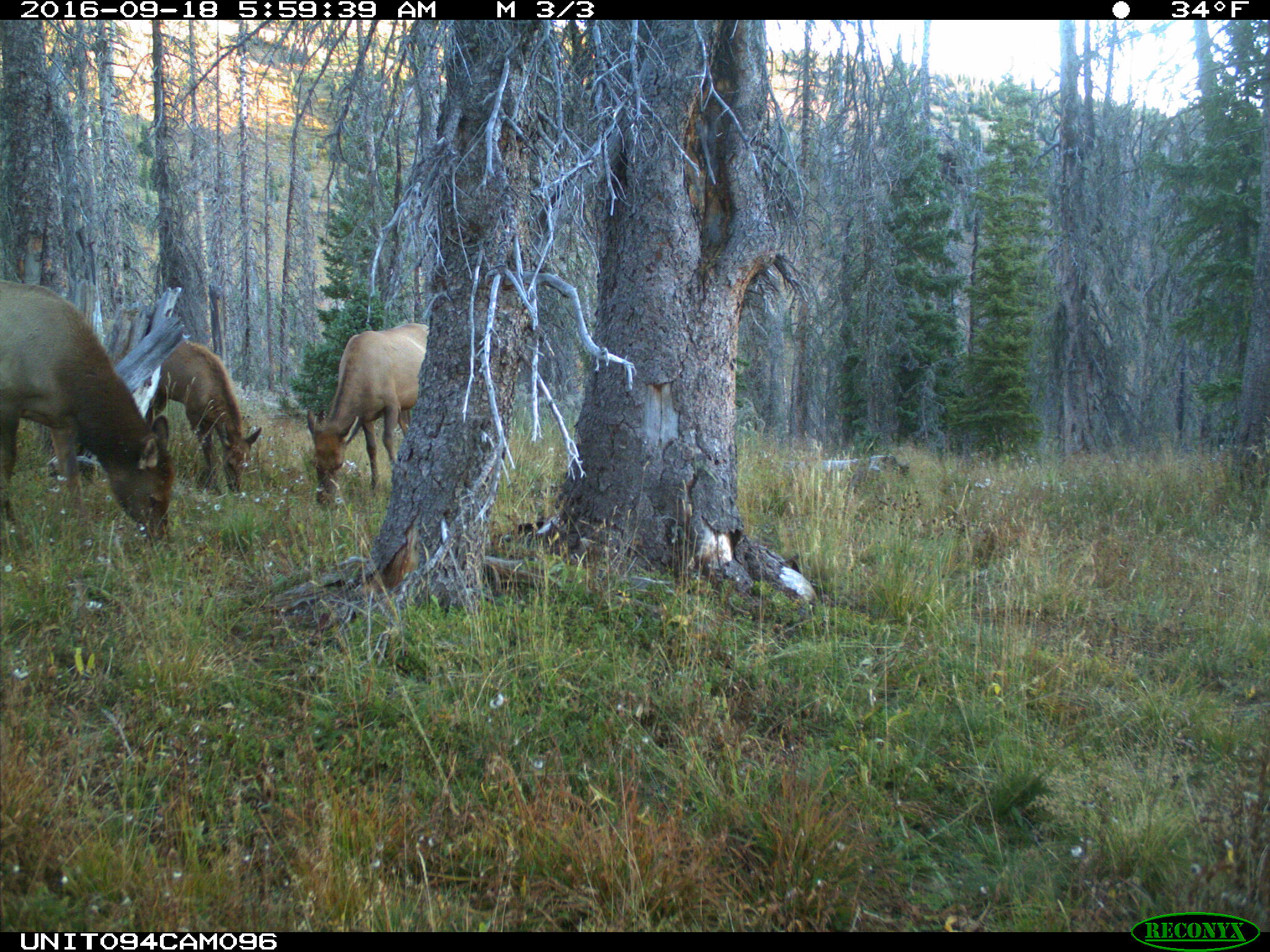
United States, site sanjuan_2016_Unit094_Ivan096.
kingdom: Animalia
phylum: Chordata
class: Mammalia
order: Artiodactyla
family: Cervidae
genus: Cervus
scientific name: Cervus elaphus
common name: red deer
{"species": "Cervus elaphus (red deer)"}